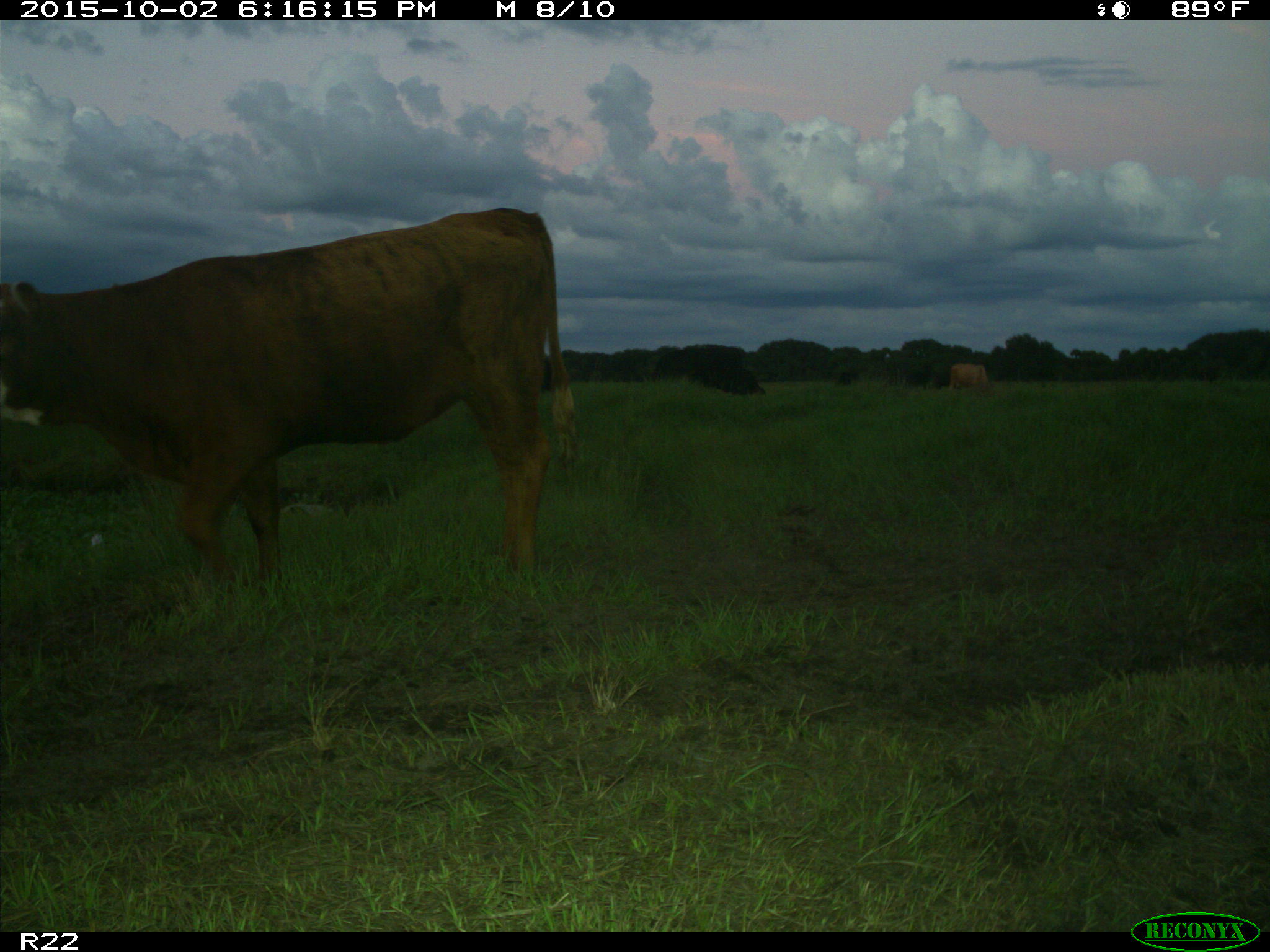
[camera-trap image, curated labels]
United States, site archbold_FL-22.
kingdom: Animalia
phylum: Chordata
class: Mammalia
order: Artiodactyla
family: Bovidae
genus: Bos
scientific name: Bos taurus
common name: domestic cow